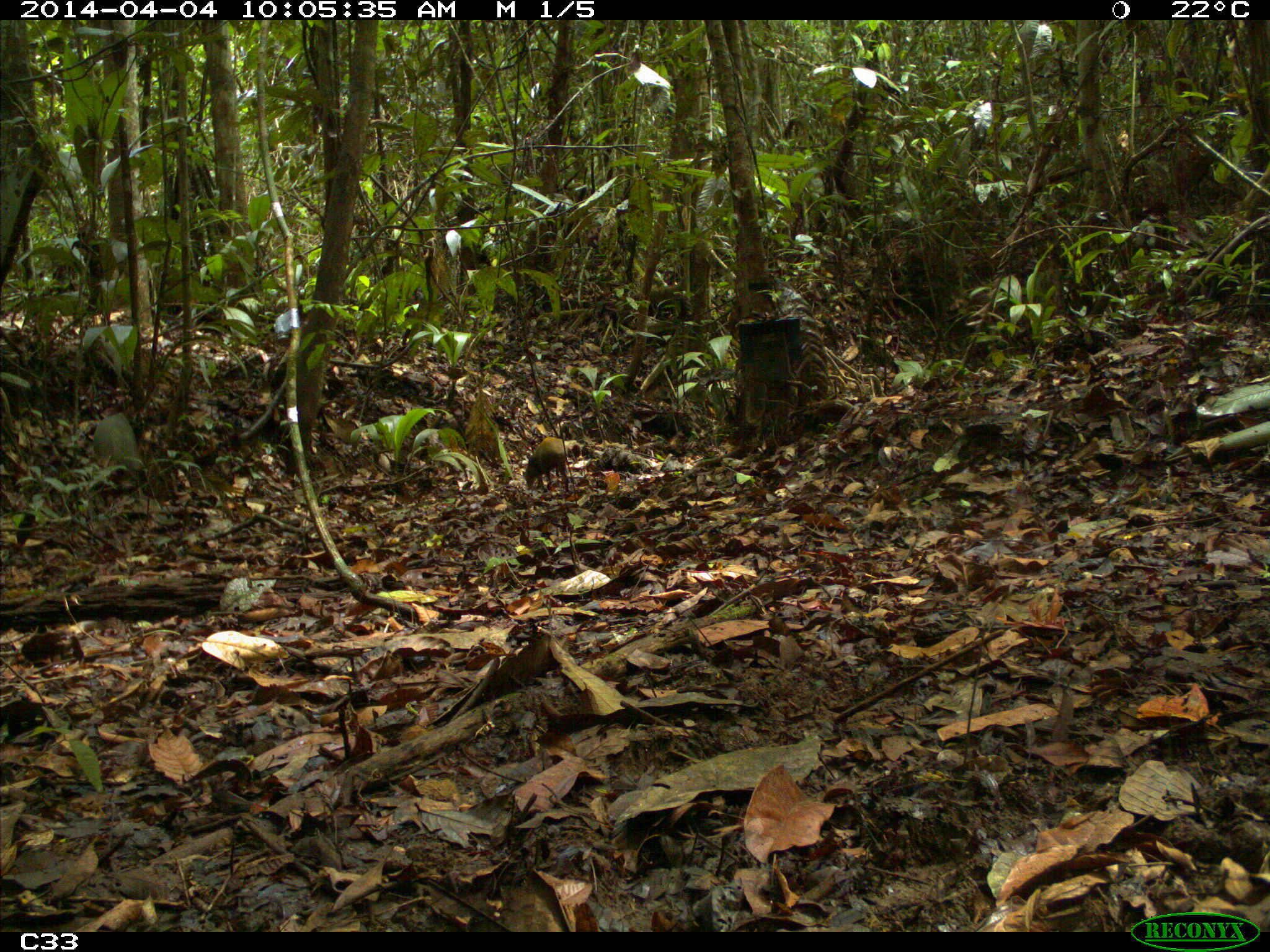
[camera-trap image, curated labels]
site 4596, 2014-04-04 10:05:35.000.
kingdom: Animalia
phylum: Chordata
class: Mammalia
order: Rodentia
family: Dasyproctidae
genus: Dasyprocta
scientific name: Dasyprocta leporina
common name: red-rumped agouti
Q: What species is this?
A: Dasyprocta leporina (red-rumped agouti).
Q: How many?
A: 1.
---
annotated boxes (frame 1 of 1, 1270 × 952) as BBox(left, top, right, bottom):
dasyprocta leporina: BBox(521, 436, 568, 489)